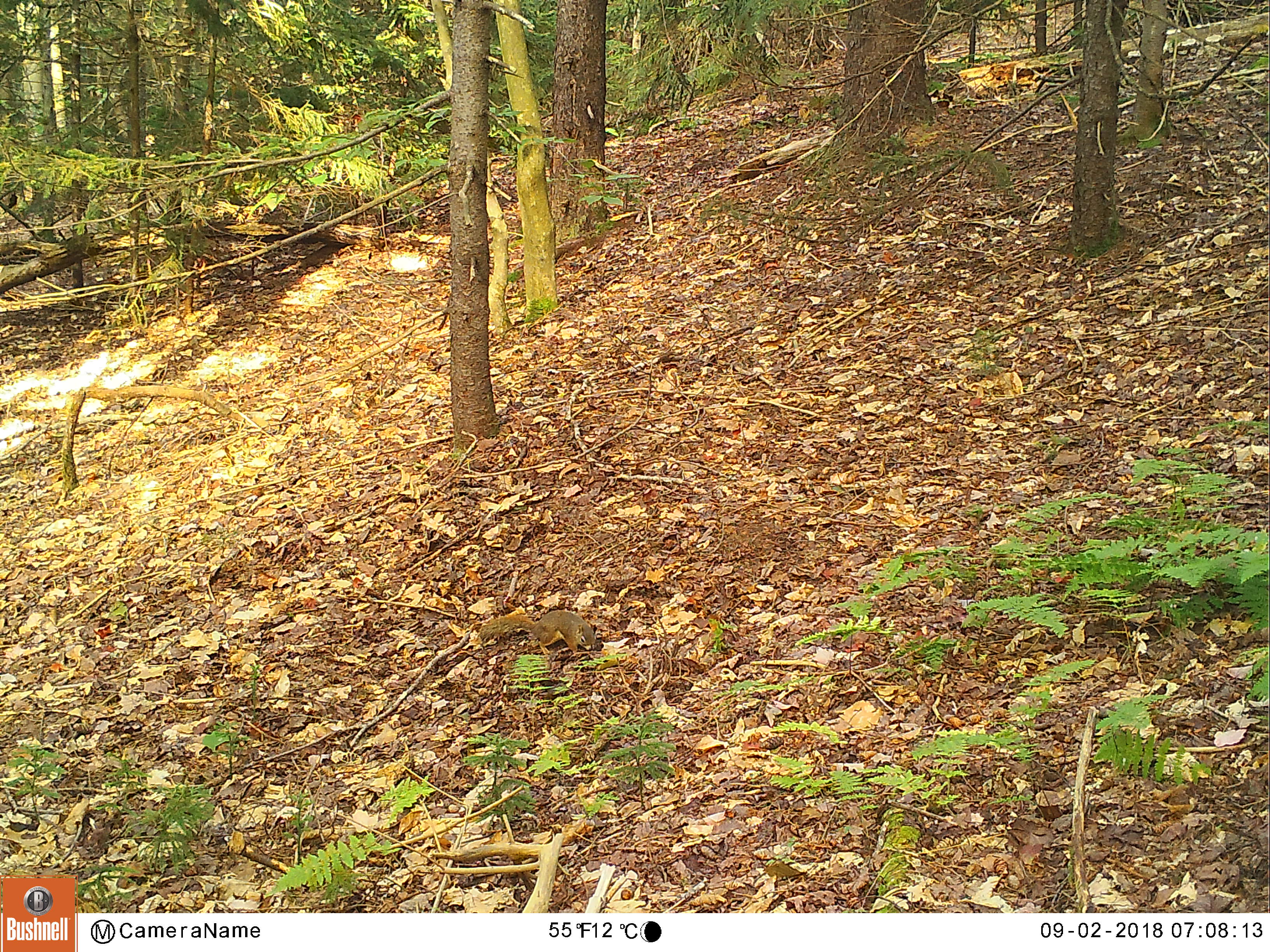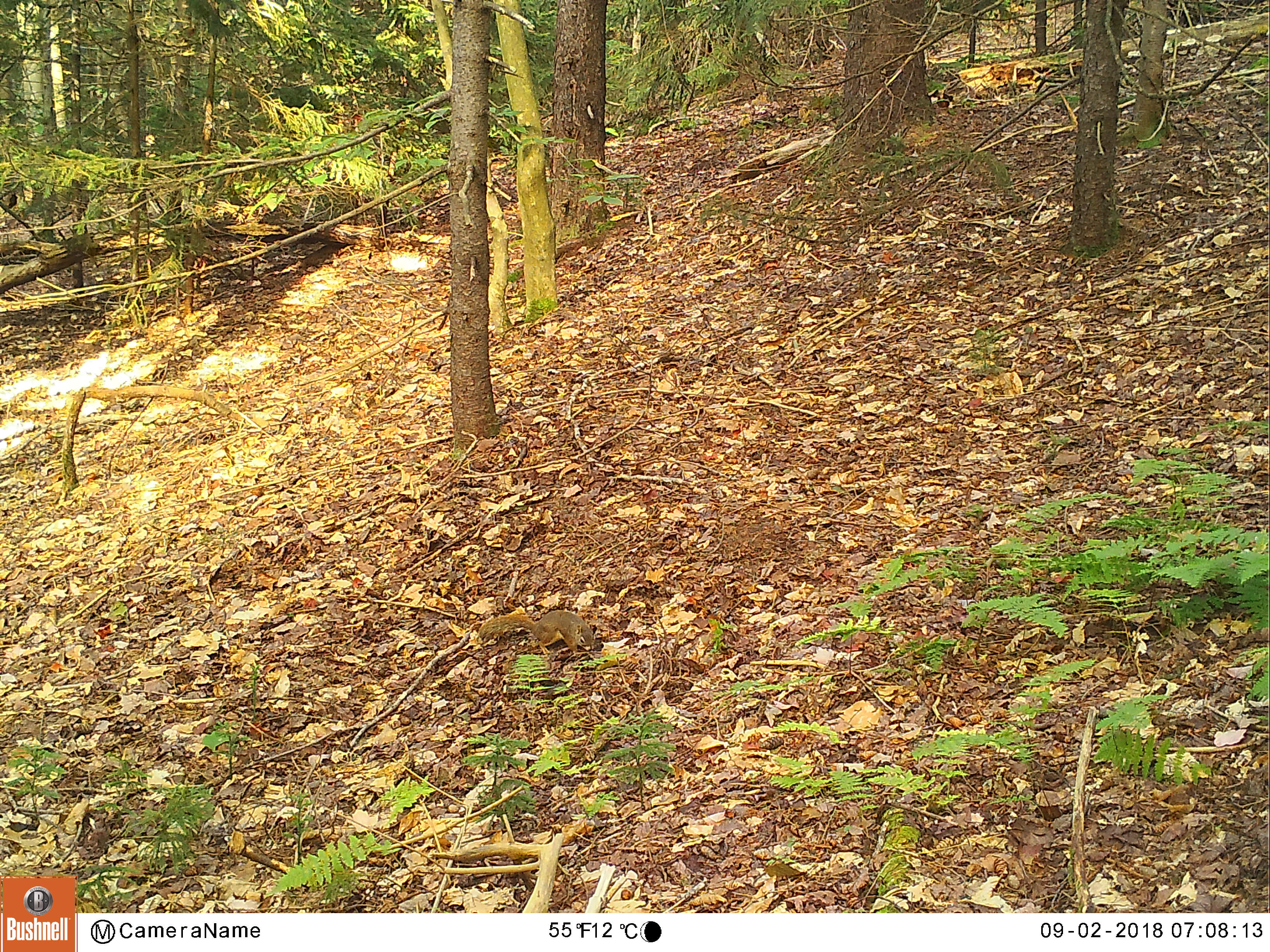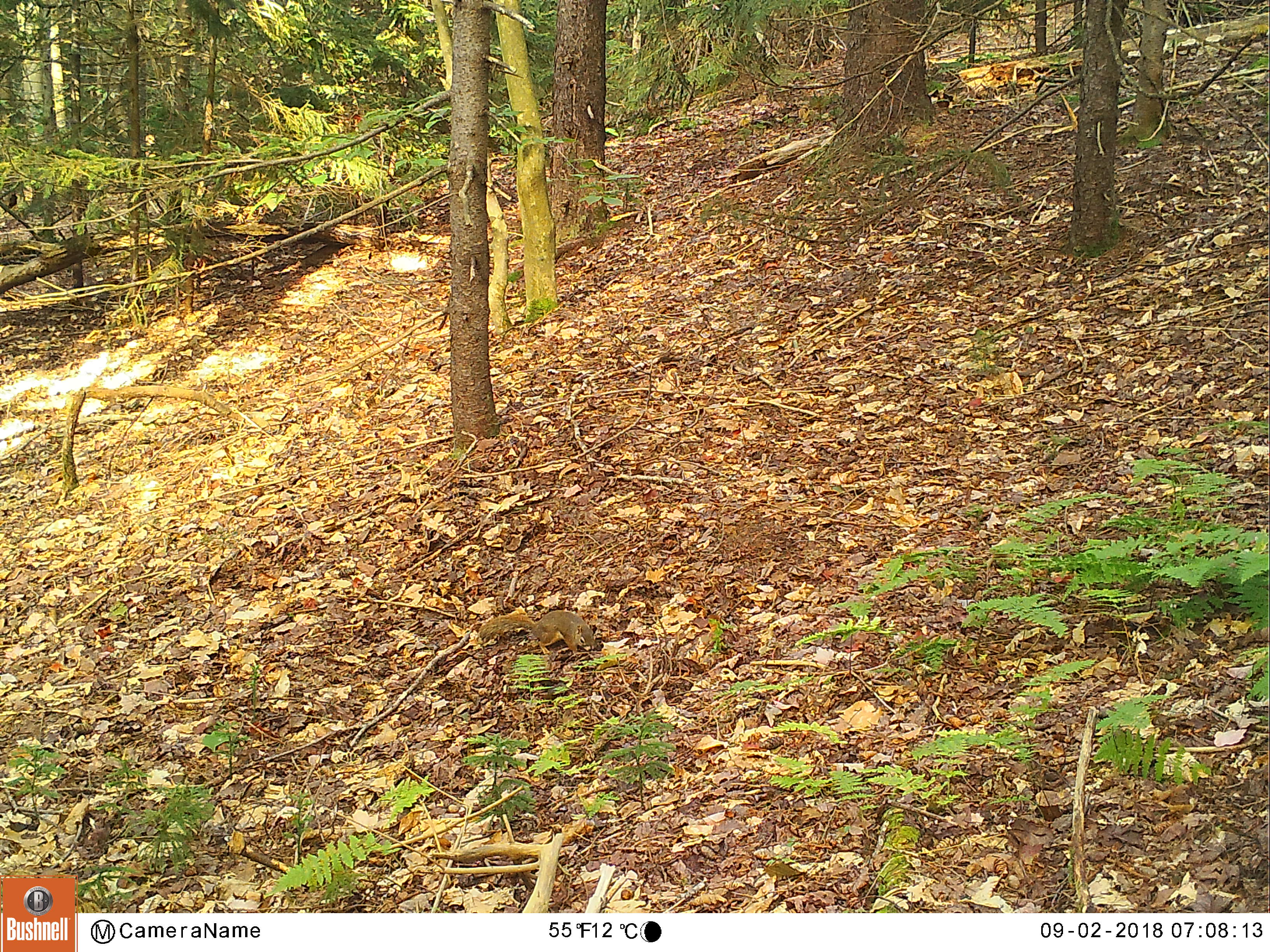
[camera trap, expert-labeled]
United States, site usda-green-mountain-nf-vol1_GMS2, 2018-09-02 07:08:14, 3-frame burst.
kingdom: Animalia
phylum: Chordata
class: Mammalia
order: Rodentia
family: Sciuridae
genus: Tamiasciurus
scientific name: Tamiasciurus hudsonicus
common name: red squirrel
Red squirrel (Tamiasciurus hudsonicus).